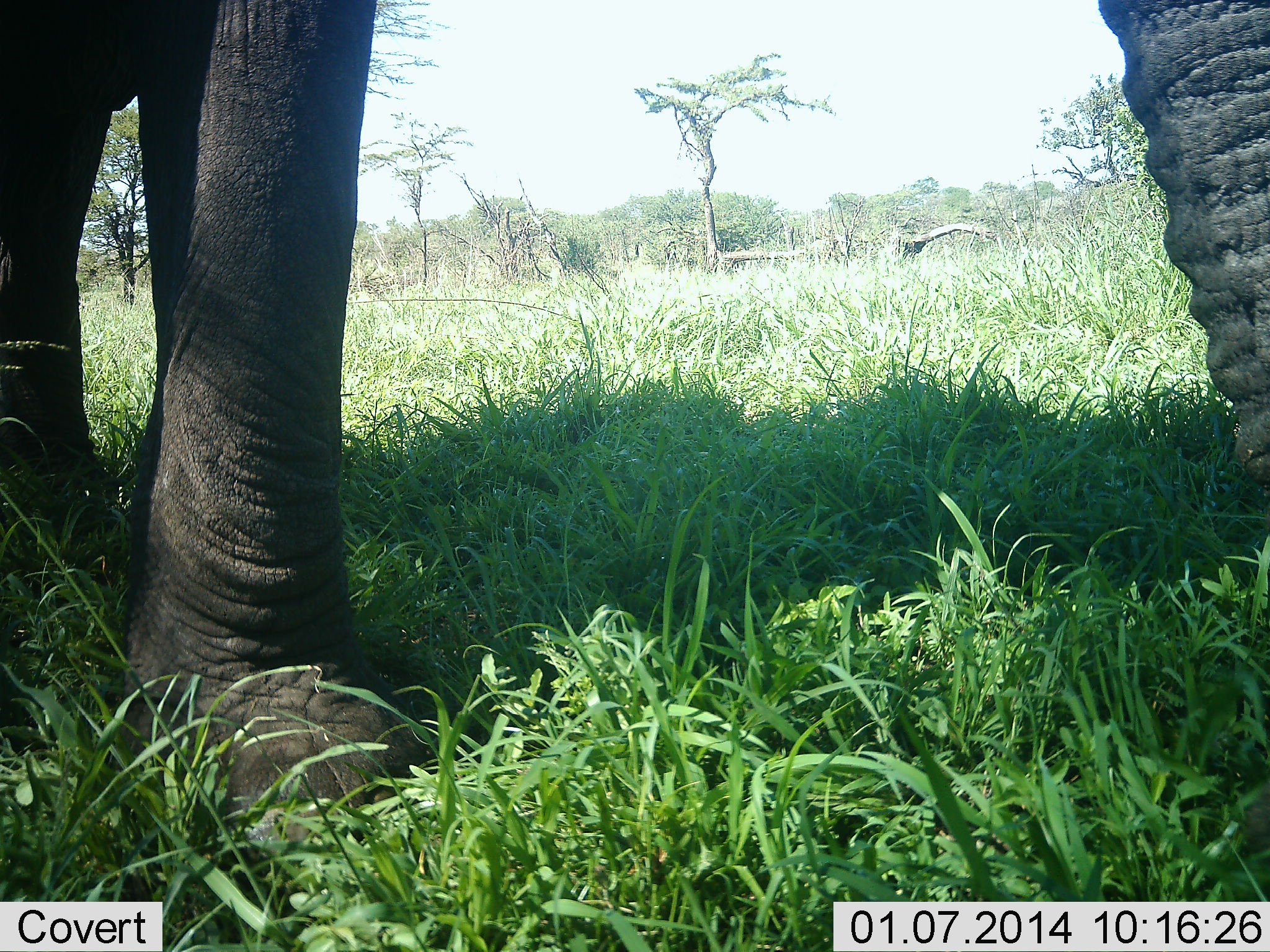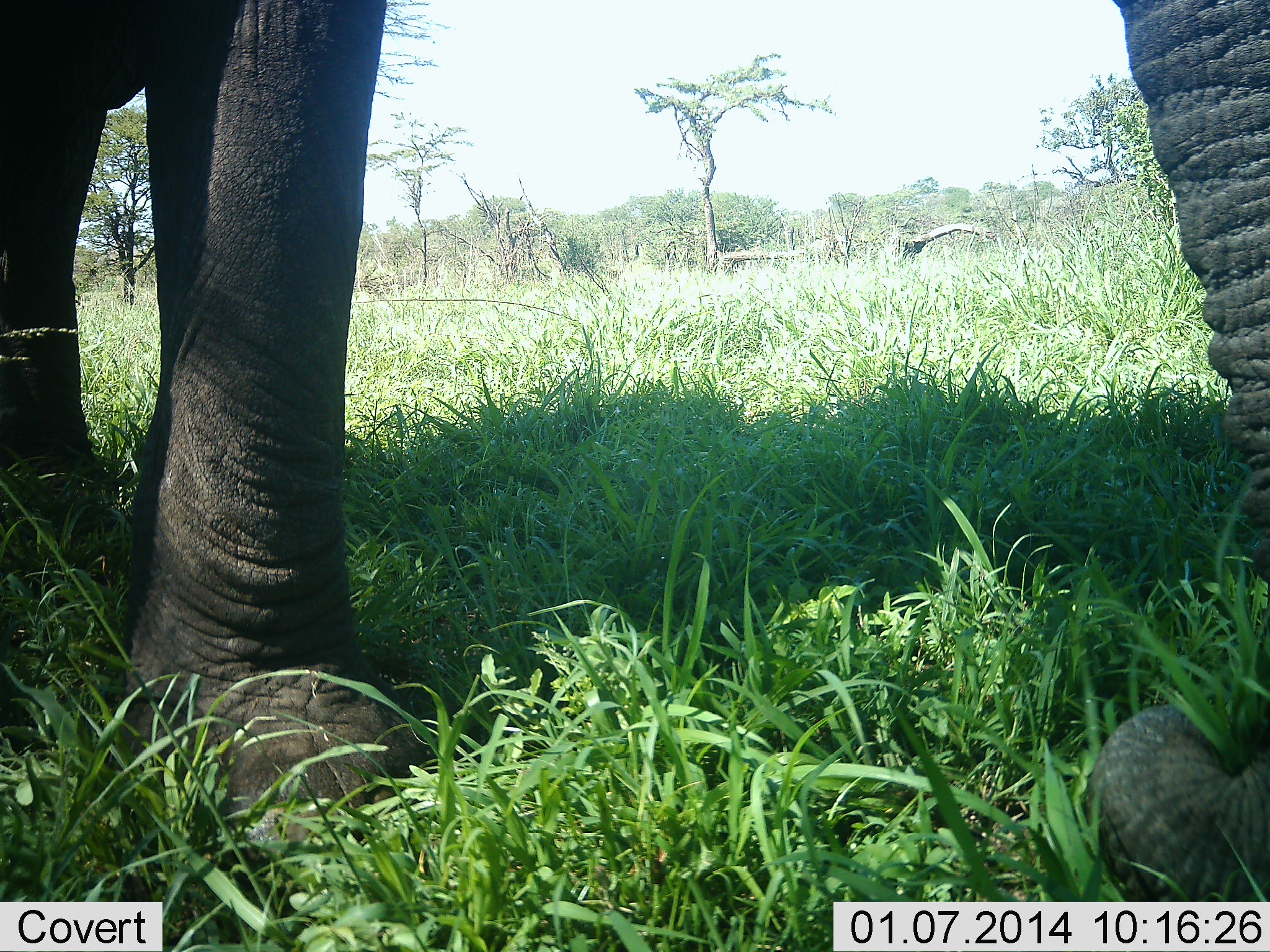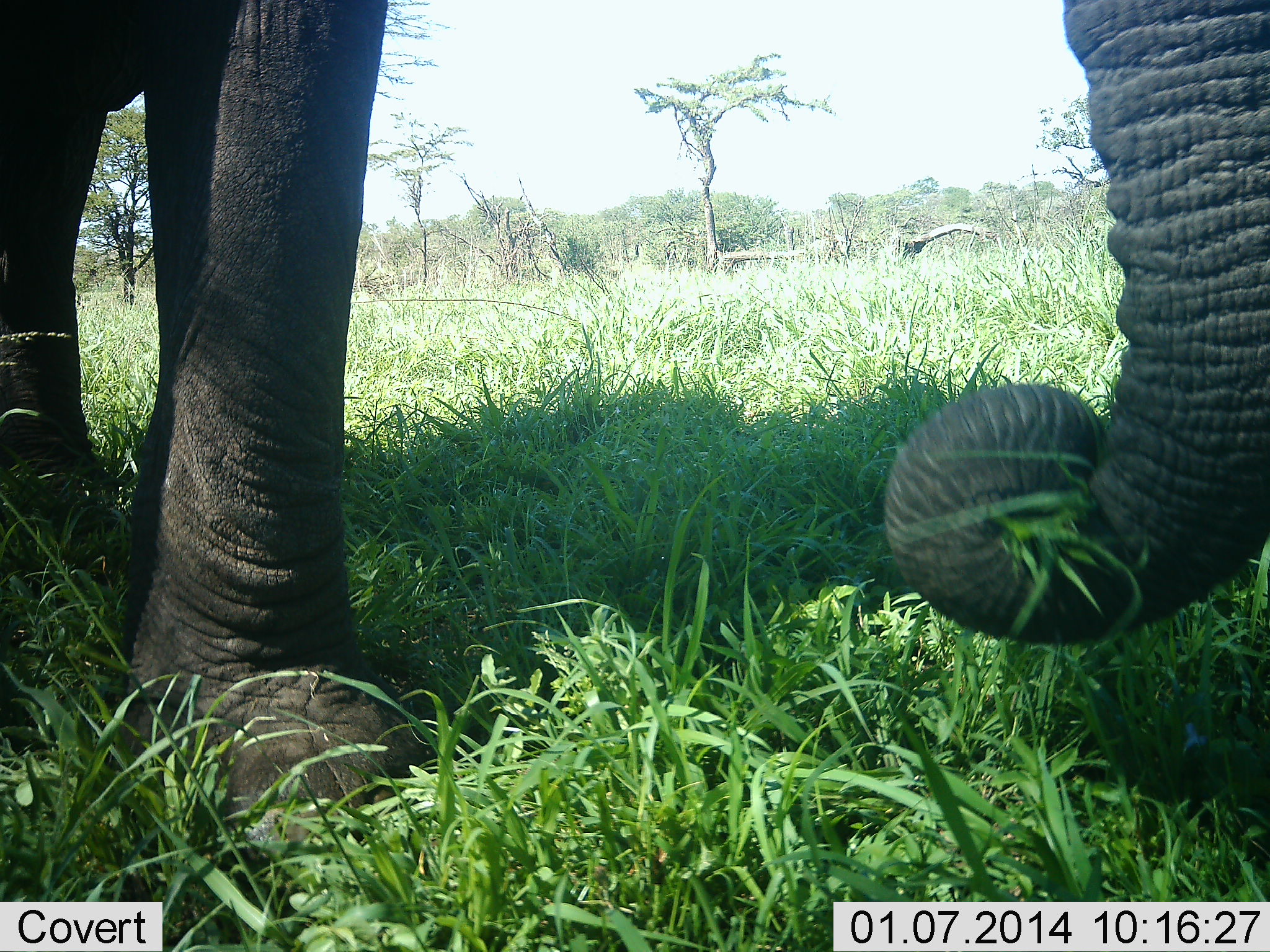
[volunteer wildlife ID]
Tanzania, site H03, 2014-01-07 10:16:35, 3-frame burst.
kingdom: Animalia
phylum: Chordata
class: Mammalia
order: Proboscidea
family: Elephantidae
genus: Loxodonta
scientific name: Loxodonta africana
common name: african bush elephant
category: elephant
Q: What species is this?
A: Elephant (african bush elephant) (Loxodonta africana).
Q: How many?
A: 1.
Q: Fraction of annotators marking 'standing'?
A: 20%.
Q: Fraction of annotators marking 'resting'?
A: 0%.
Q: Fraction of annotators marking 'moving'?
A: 20%.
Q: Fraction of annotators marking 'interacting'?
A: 0%.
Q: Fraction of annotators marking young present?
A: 0%.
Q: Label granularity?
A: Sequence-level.